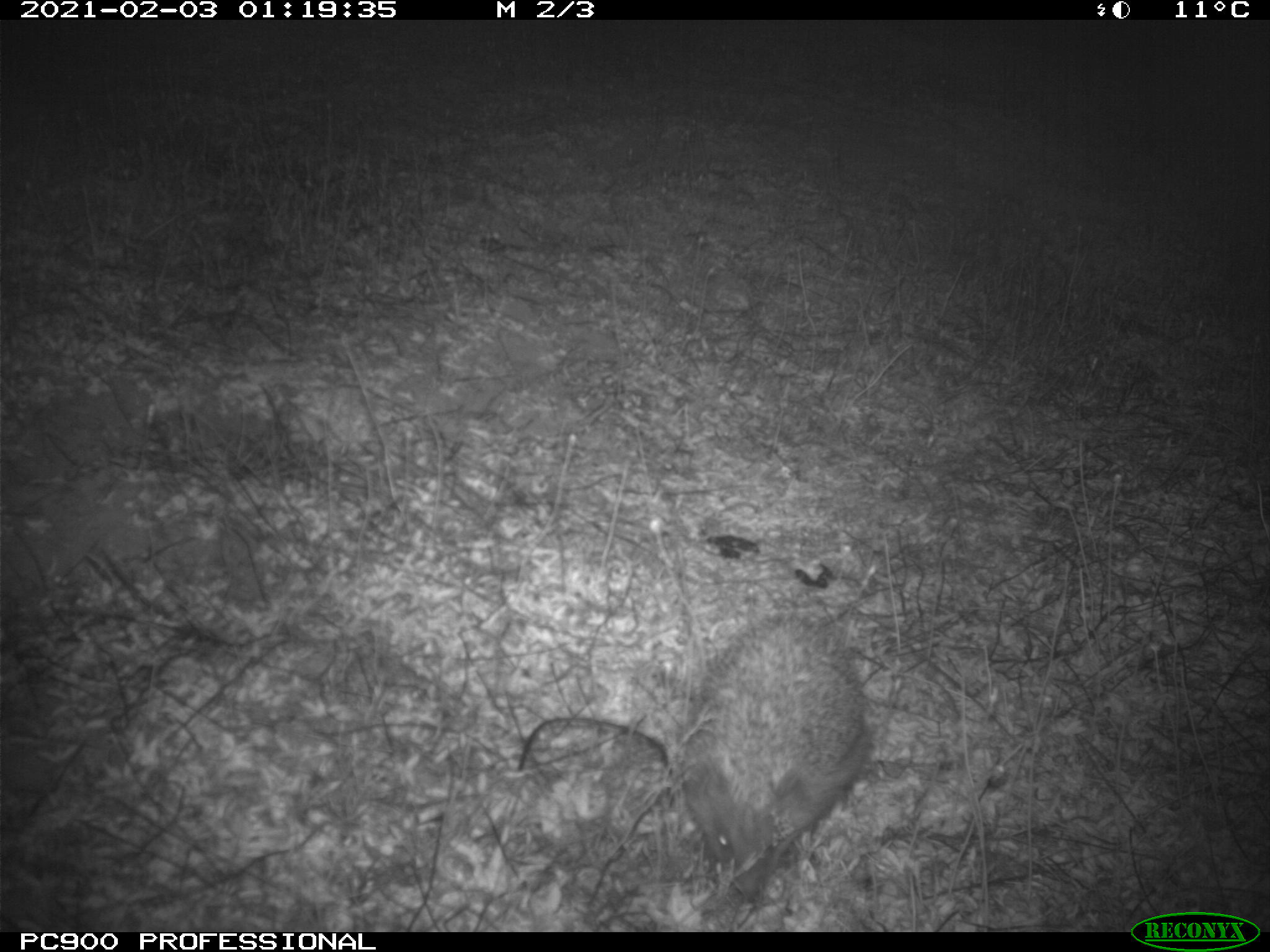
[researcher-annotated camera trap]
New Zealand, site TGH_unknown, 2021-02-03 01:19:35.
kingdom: Animalia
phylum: Chordata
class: Mammalia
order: Eulipotyphla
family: Erinaceidae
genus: Erinaceus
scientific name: Erinaceus europaeus europaeus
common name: european hedgehog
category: hedgehog